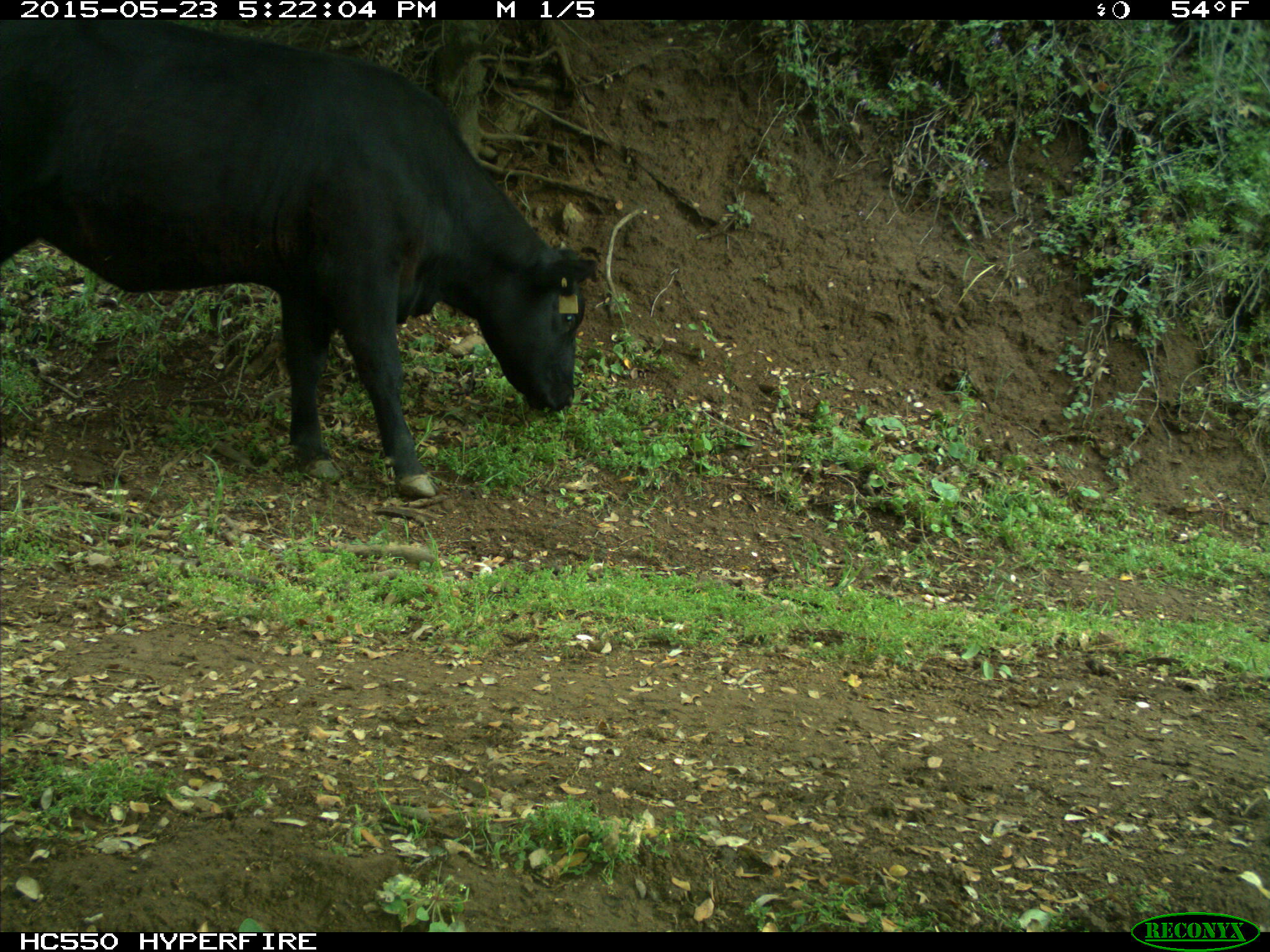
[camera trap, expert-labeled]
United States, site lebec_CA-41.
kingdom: Animalia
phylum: Chordata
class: Mammalia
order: Artiodactyla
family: Bovidae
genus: Bos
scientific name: Bos taurus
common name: domestic cow